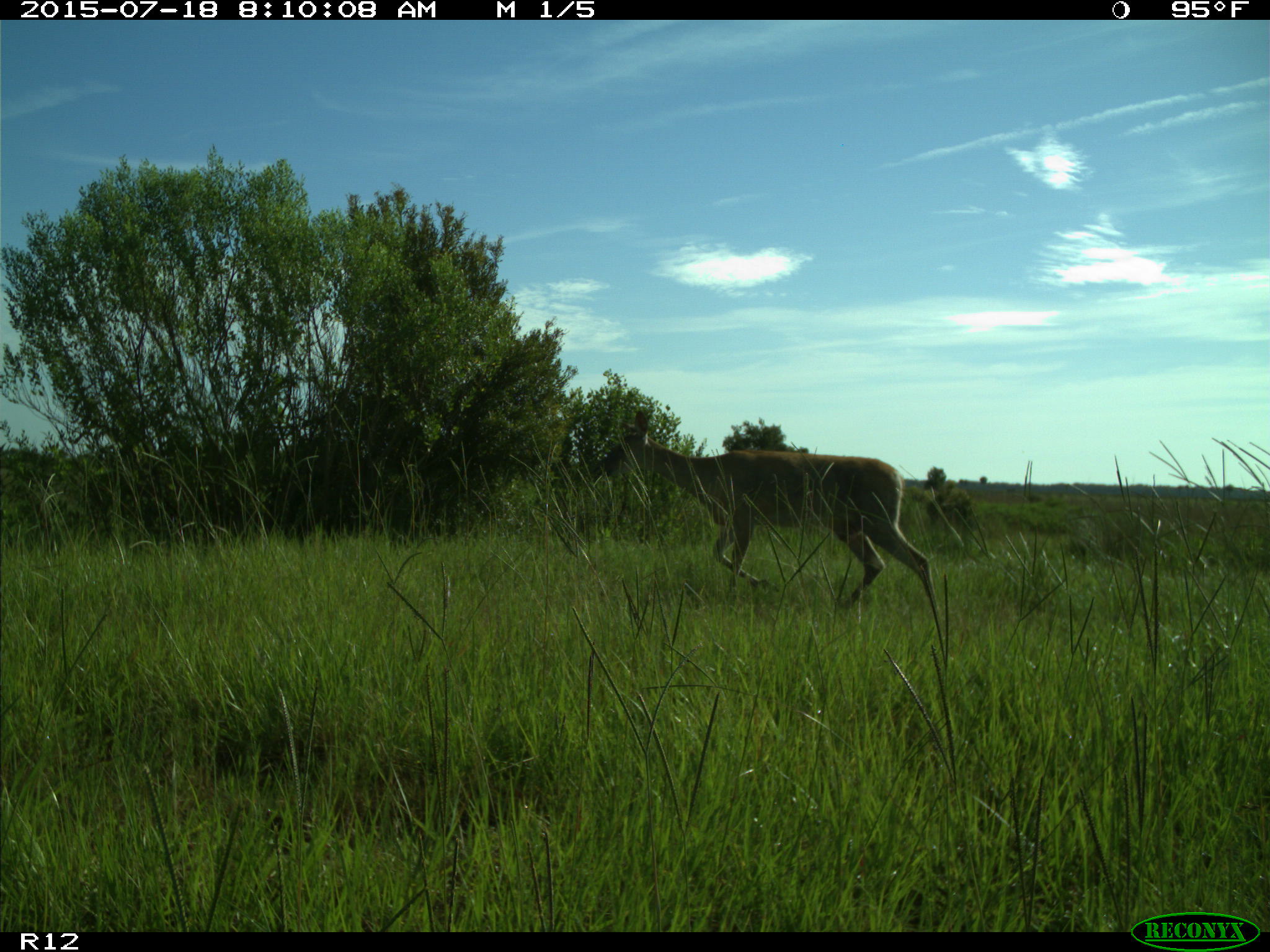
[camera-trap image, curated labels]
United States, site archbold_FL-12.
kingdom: Animalia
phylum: Chordata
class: Mammalia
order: Artiodactyla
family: Cervidae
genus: Odocoileus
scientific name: Odocoileus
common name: deer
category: unidentified deer